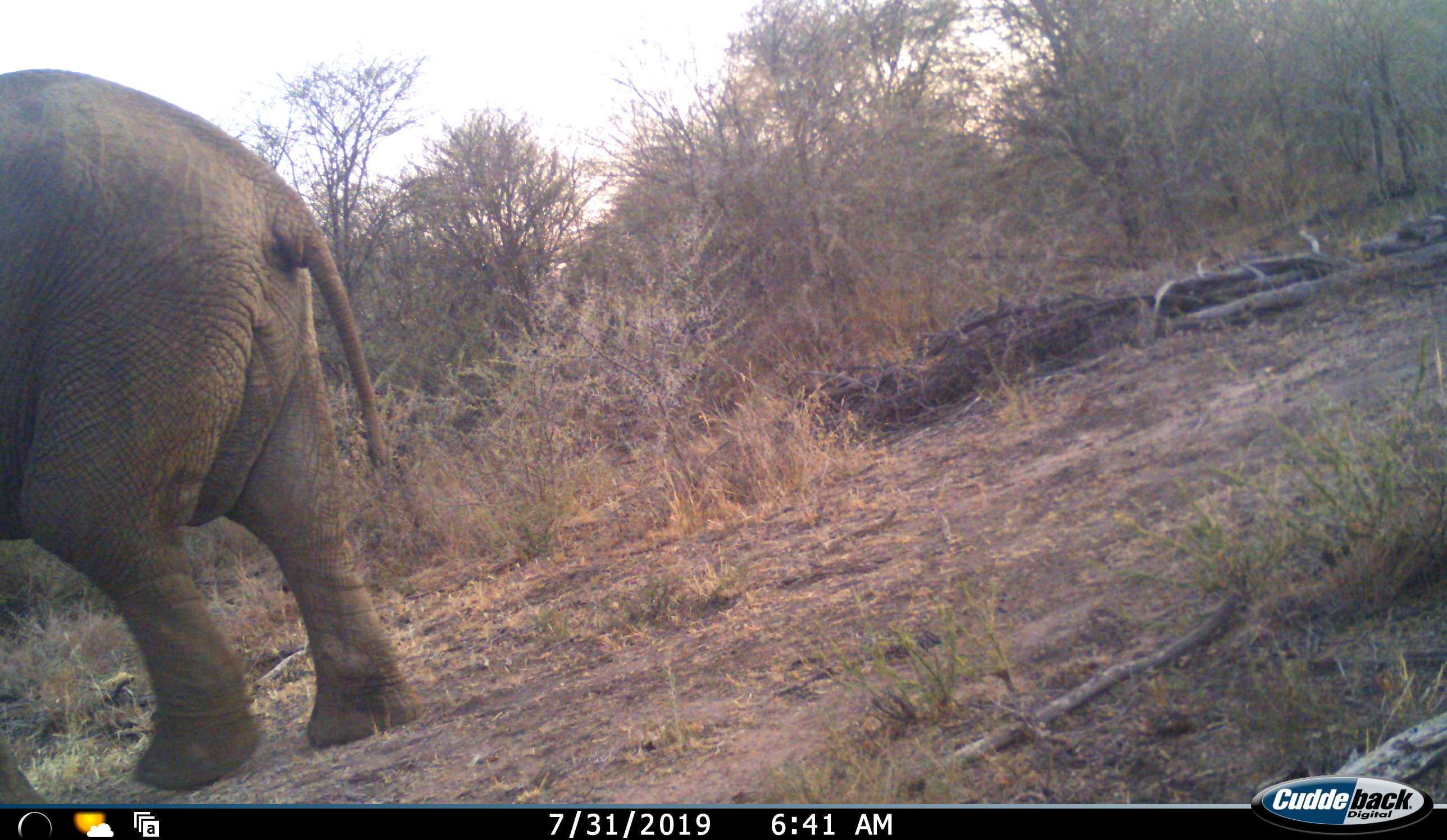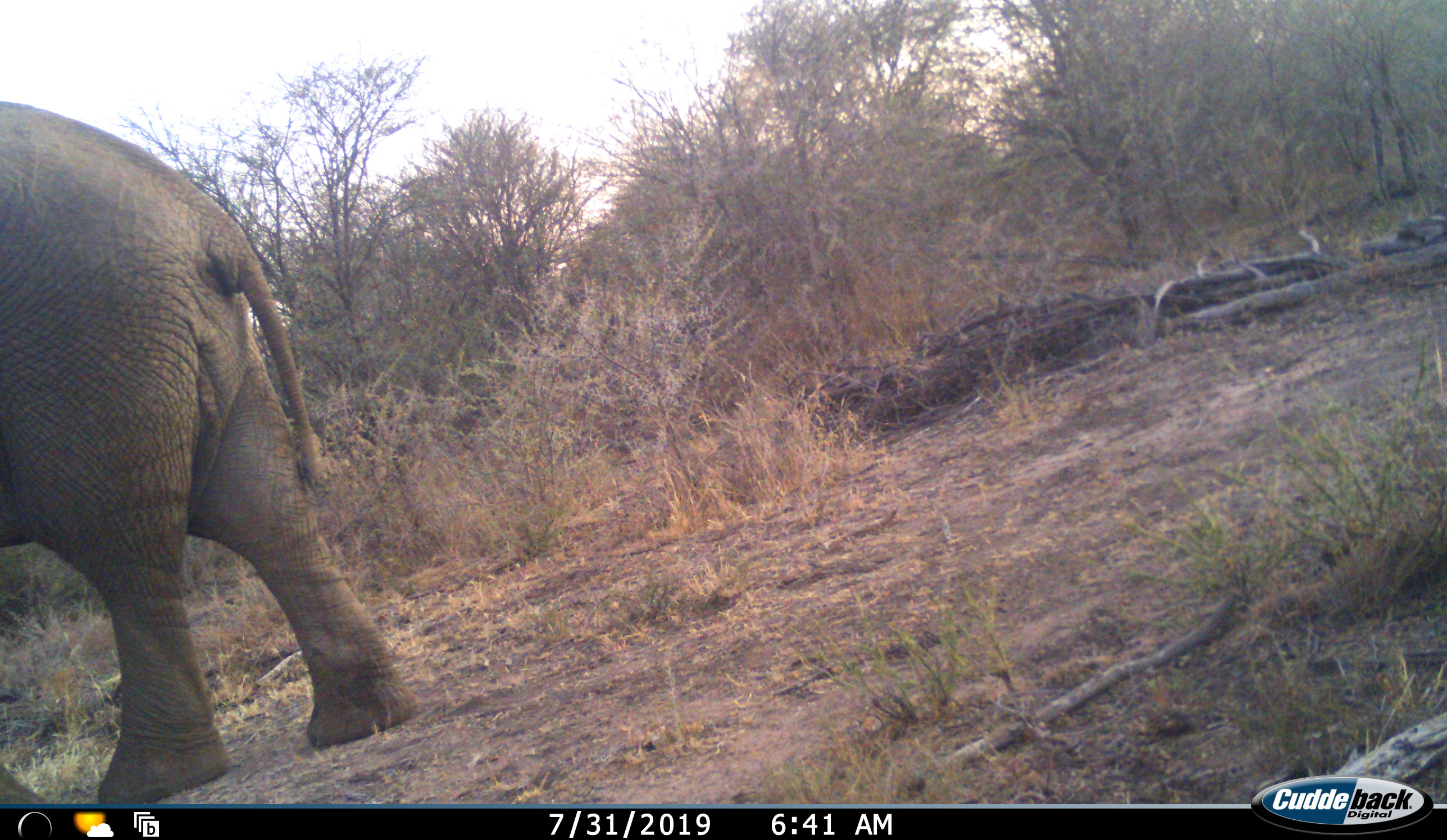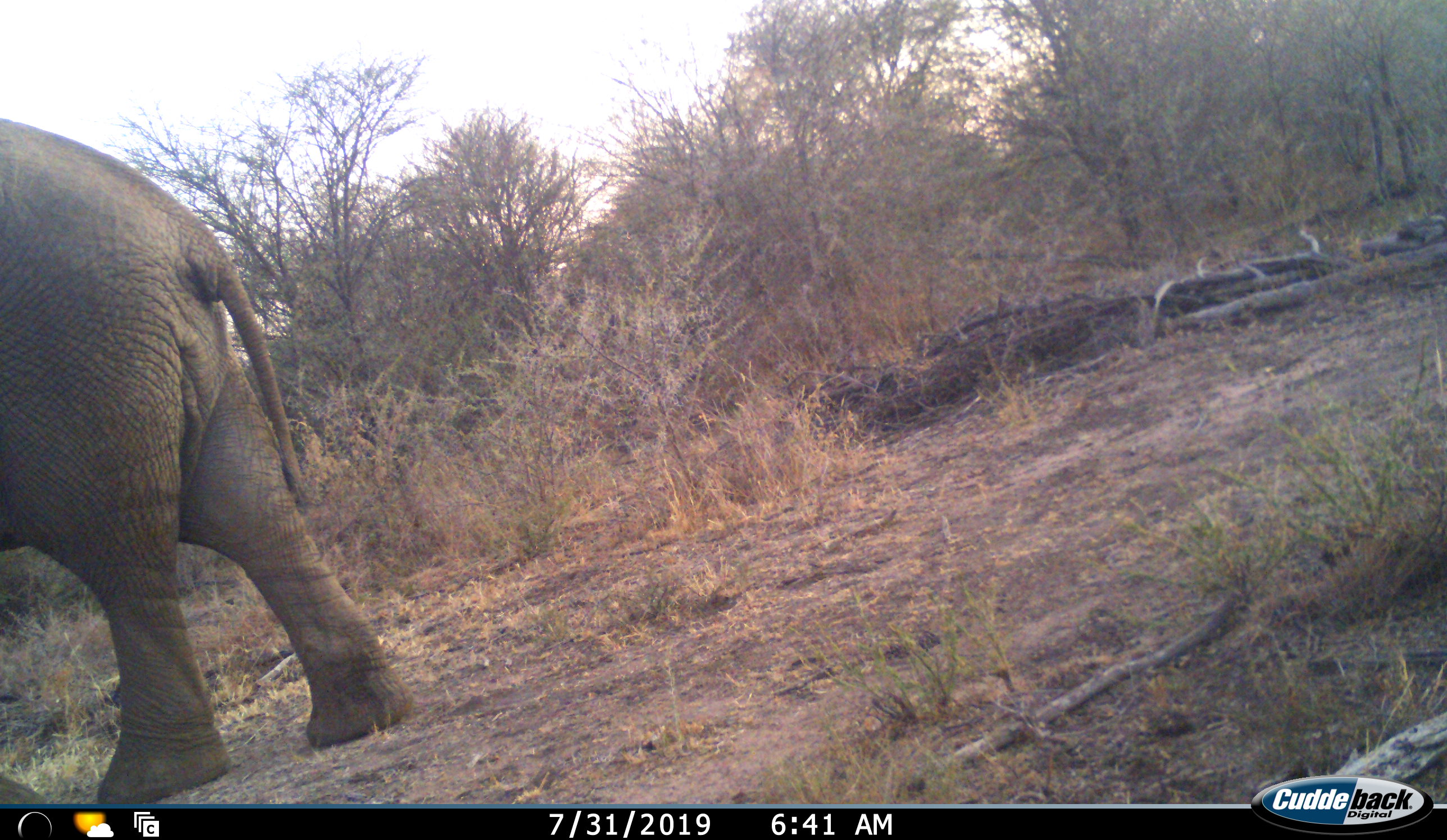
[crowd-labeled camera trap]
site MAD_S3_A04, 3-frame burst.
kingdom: Animalia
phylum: Chordata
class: Mammalia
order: Proboscidea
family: Elephantidae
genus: Loxodonta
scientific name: Loxodonta africana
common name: african bush elephant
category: elephant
Elephant (african bush elephant) (Loxodonta africana), count 1. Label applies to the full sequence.